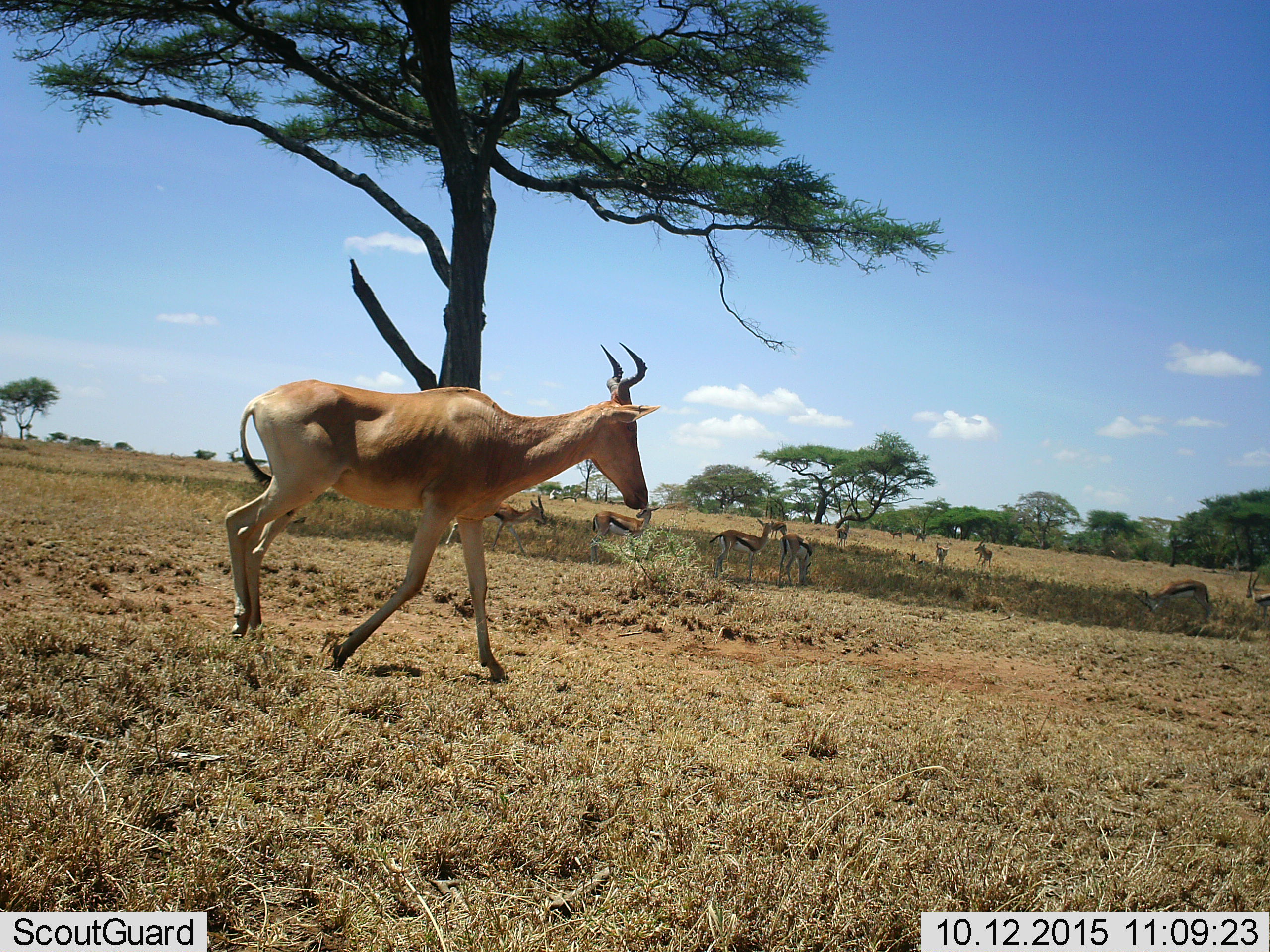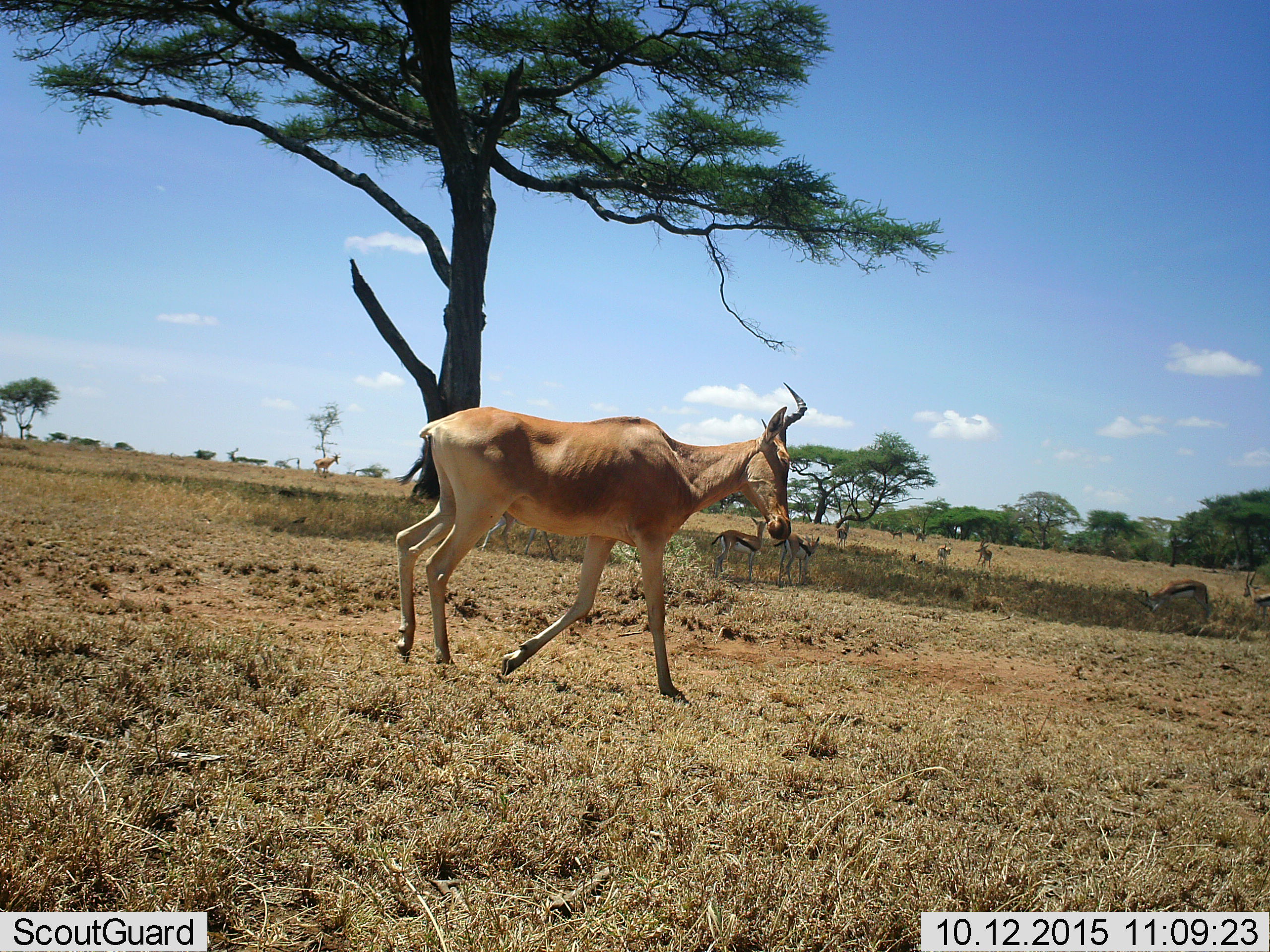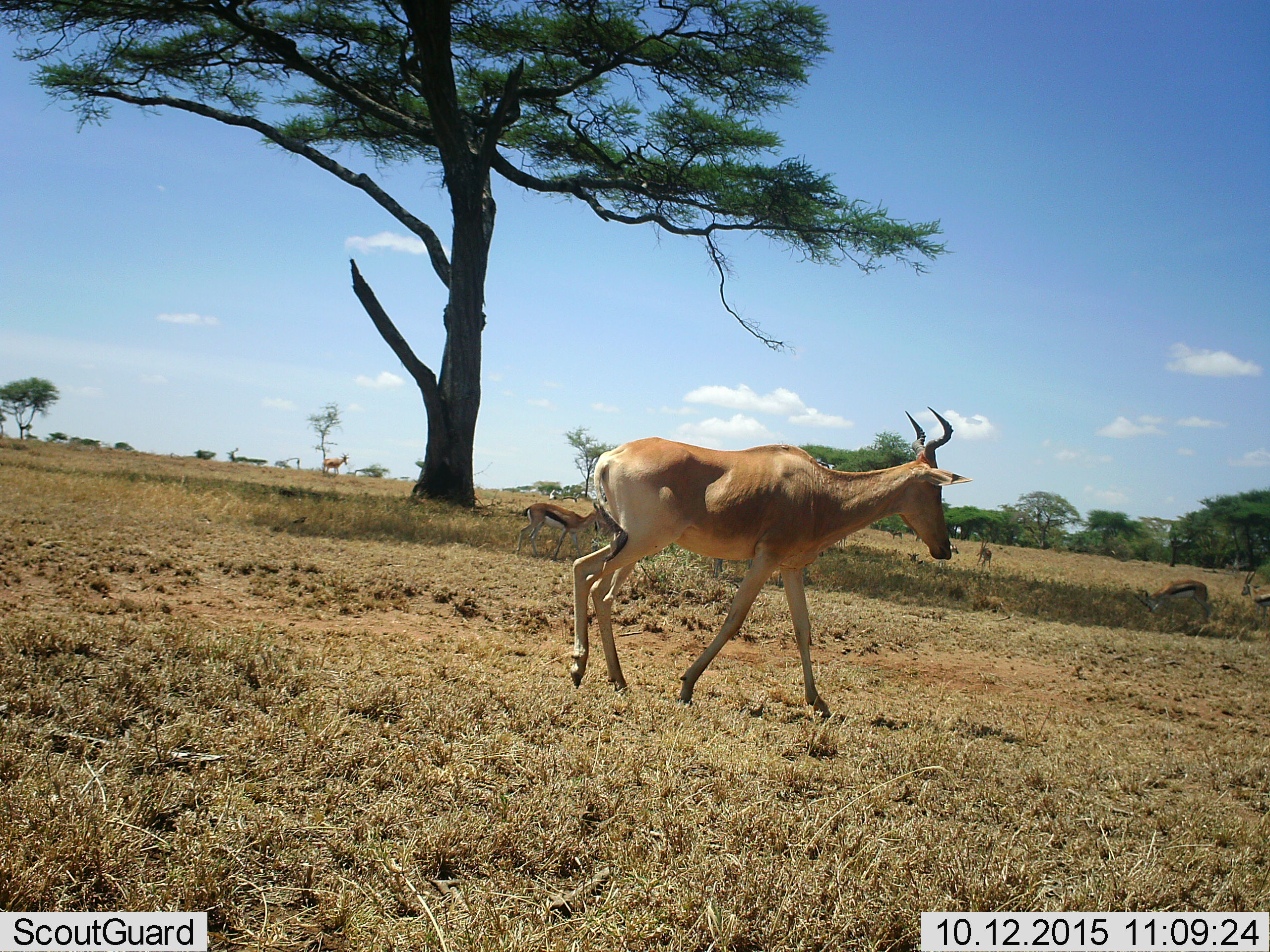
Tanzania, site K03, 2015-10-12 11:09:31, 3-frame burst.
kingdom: Animalia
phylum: Chordata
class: Mammalia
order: Artiodactyla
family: Bovidae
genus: Eudorcas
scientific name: Eudorcas thomsonii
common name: thomson's gazelle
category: gazellethomsons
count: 11-50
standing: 100%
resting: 0%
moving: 33%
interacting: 0%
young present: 17%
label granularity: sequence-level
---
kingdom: Animalia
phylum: Chordata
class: Mammalia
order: Artiodactyla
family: Bovidae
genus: Alcelaphus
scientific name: Alcelaphus buselaphus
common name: hartebeest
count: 2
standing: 17%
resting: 0%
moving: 100%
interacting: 0%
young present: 0%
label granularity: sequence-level